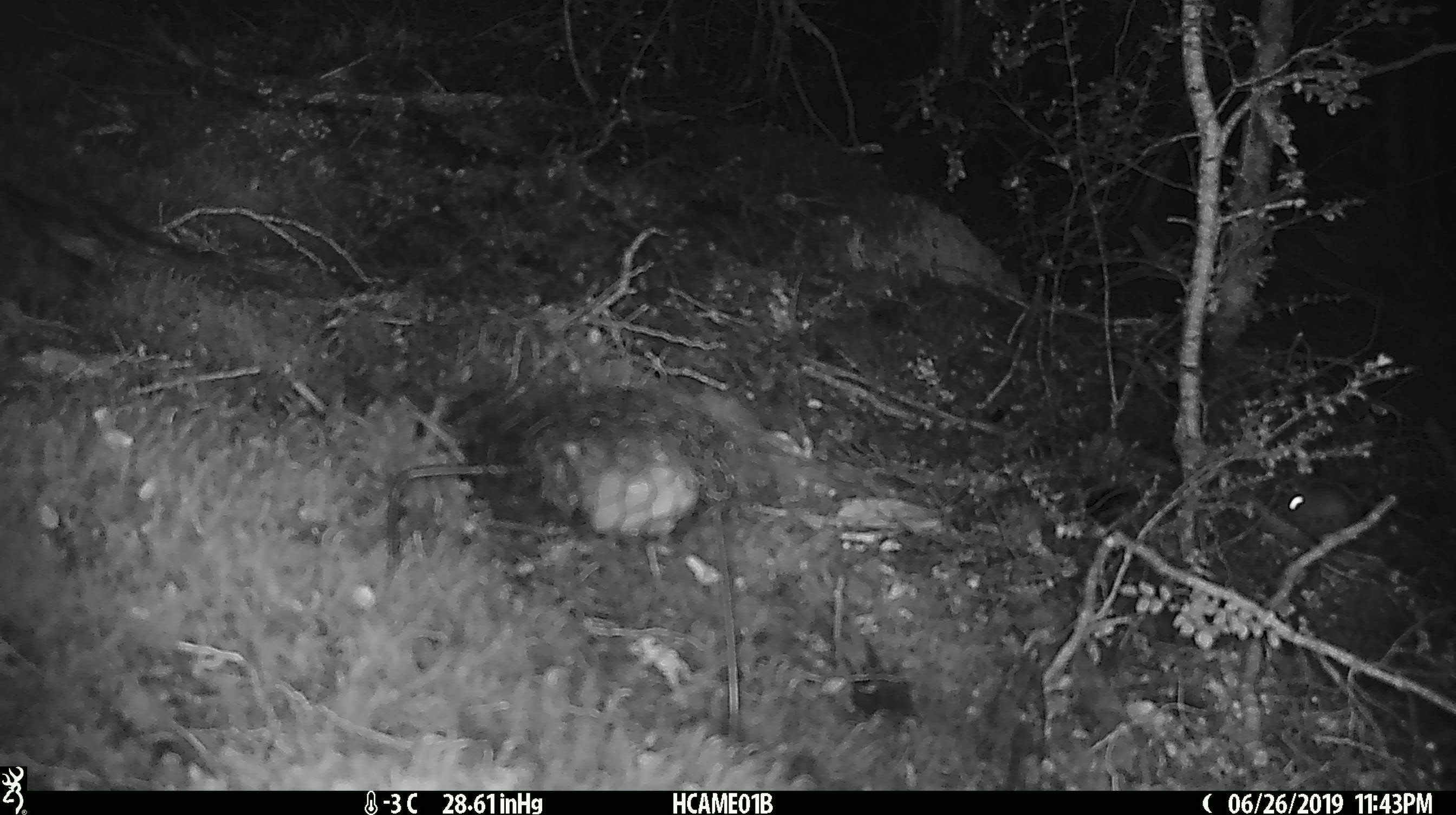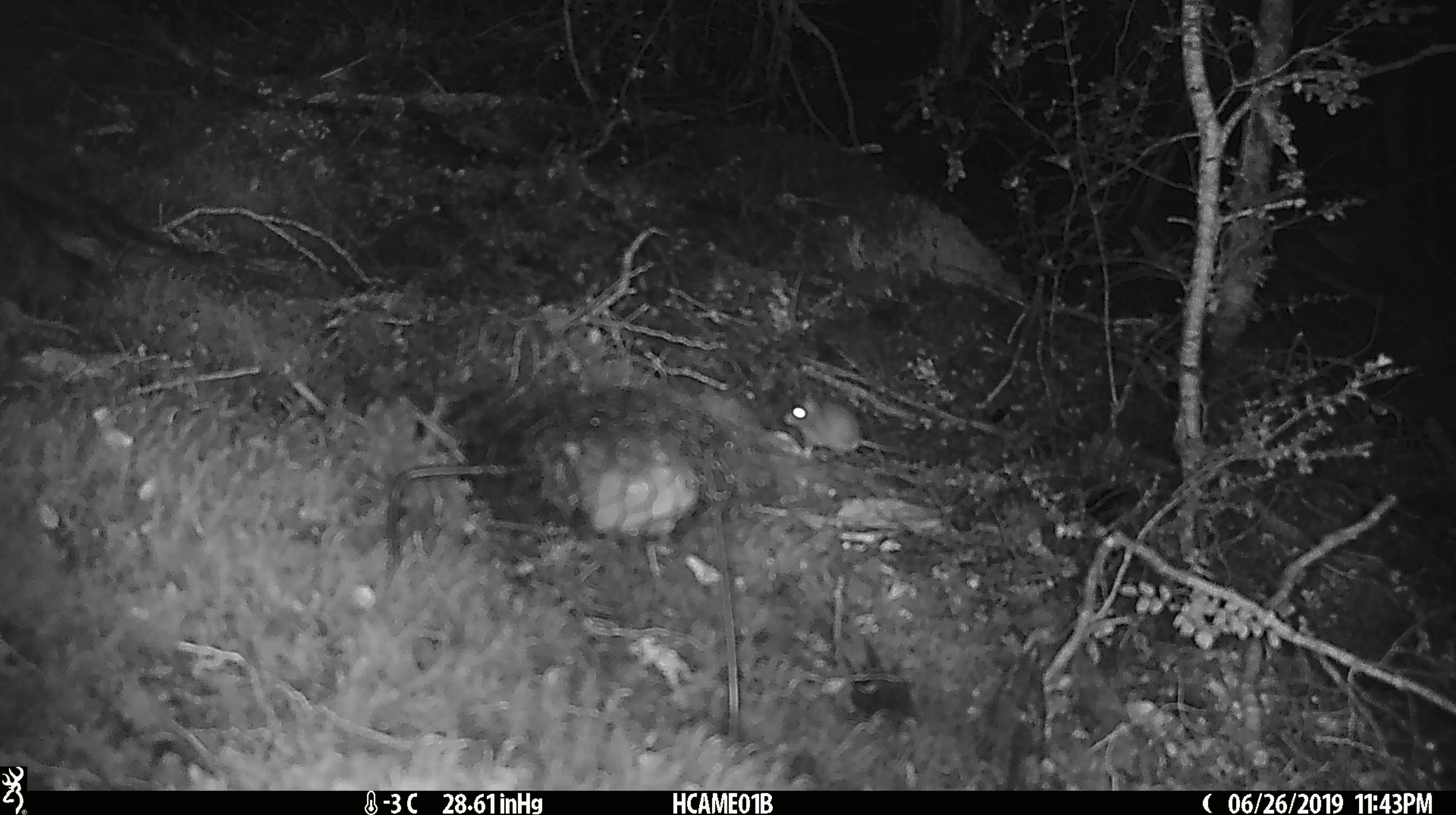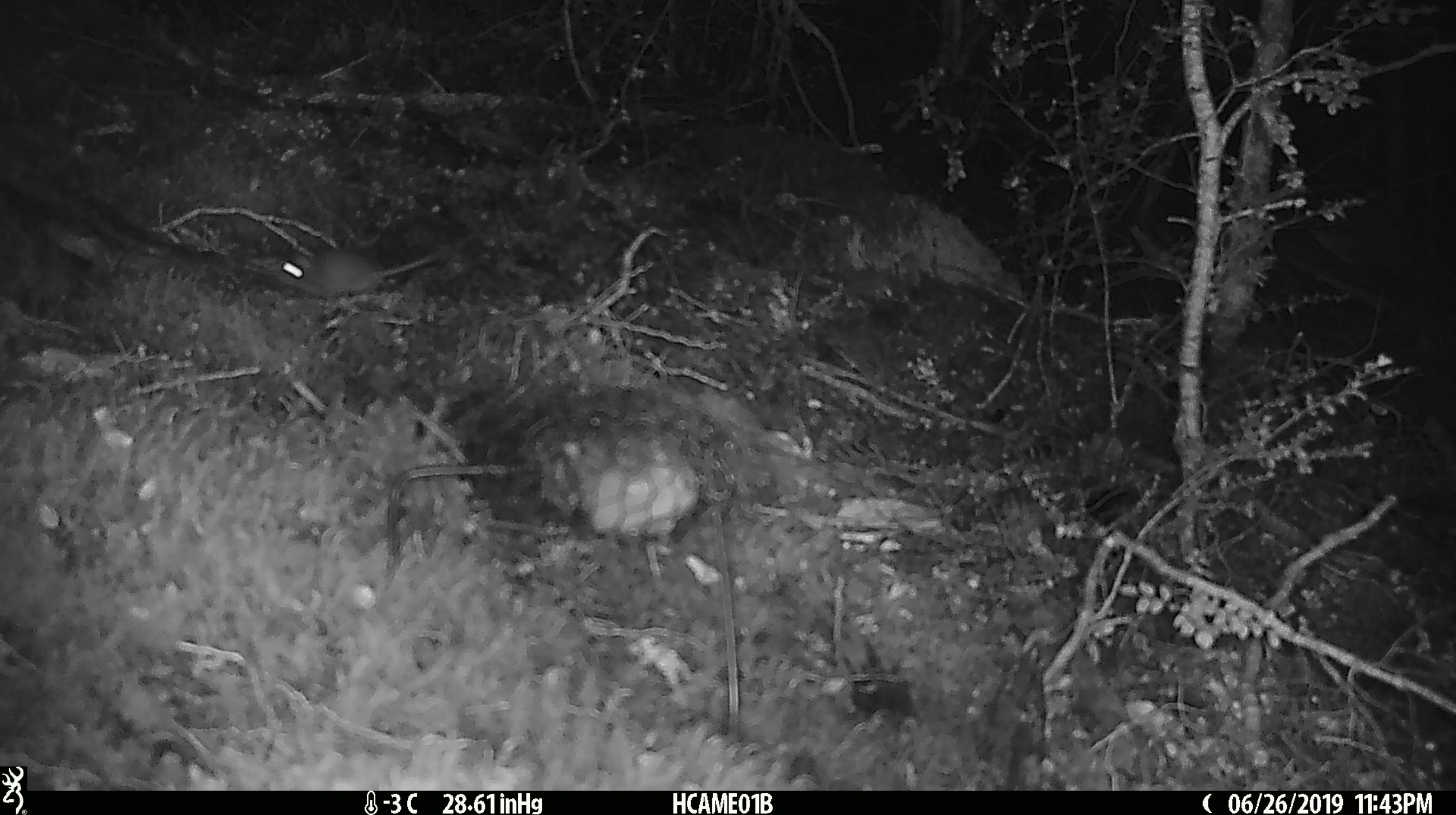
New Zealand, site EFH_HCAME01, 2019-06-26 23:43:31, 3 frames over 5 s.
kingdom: Animalia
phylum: Chordata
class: Mammalia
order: Rodentia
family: Muridae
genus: Mus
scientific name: Mus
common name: mouse